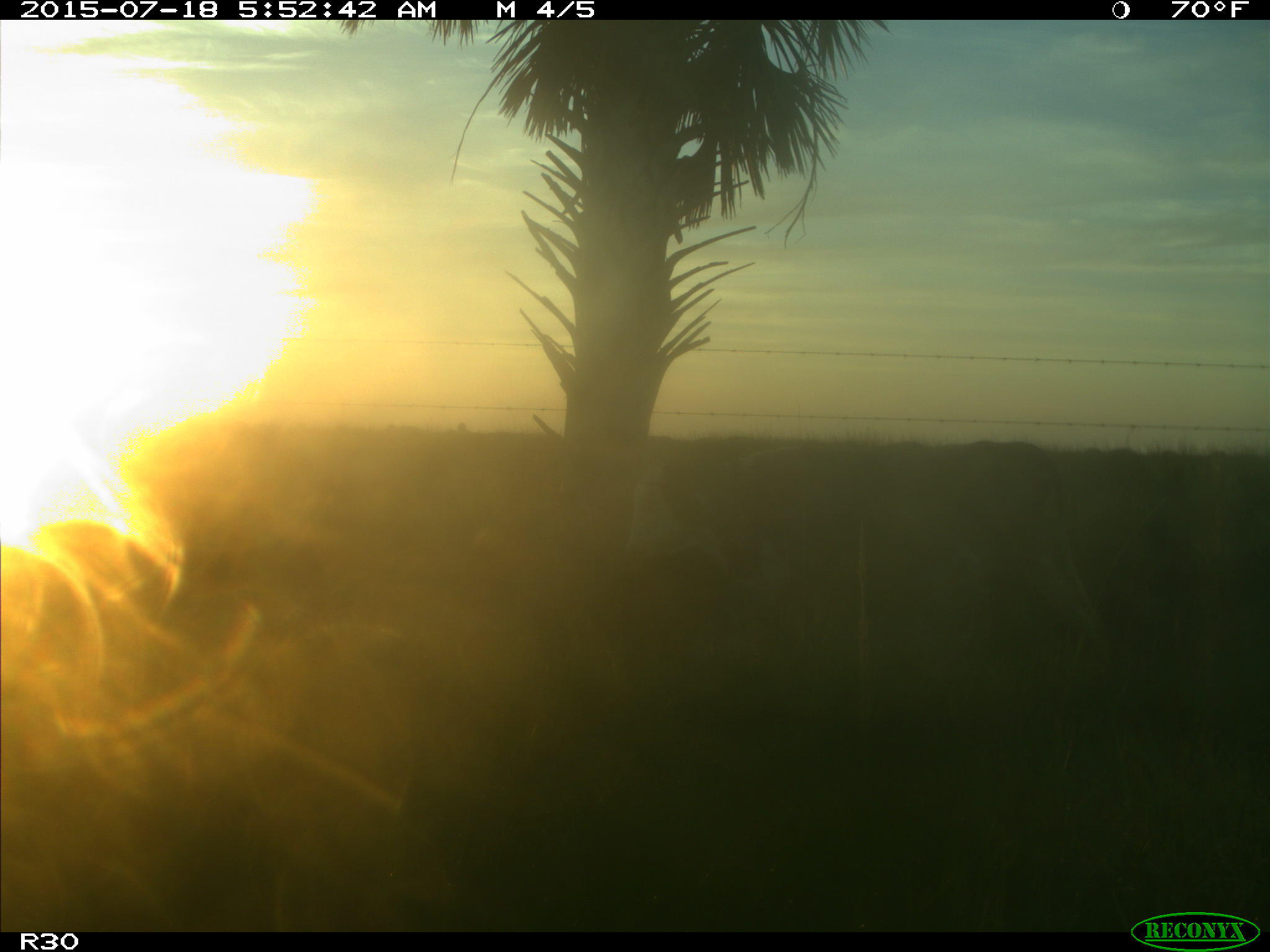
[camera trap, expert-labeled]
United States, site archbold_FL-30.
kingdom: Animalia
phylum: Chordata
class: Mammalia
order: Artiodactyla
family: Bovidae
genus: Bos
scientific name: Bos taurus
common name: domestic cow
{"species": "Bos taurus (domestic cow)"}